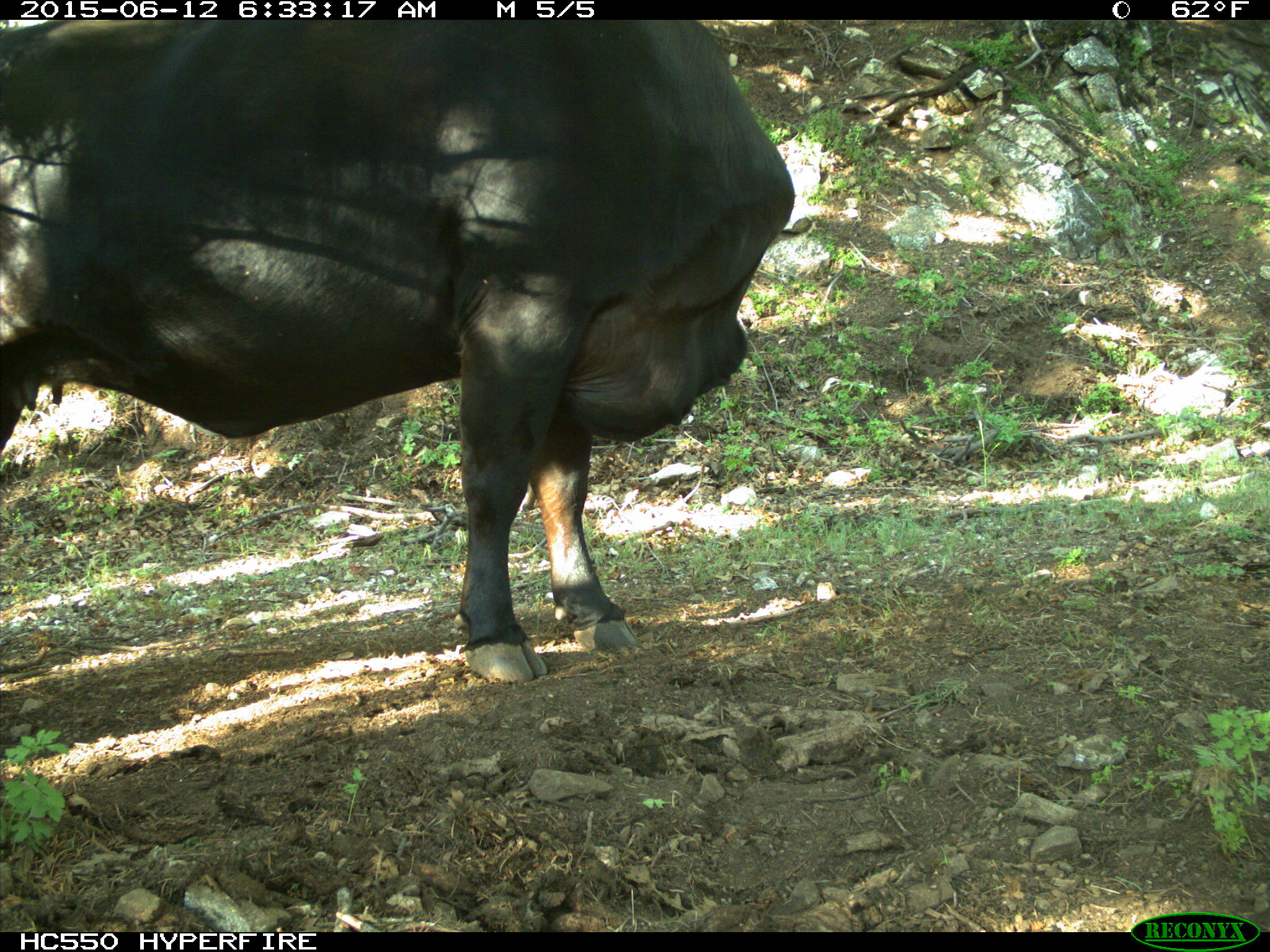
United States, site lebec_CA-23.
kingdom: Animalia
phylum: Chordata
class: Mammalia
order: Artiodactyla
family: Bovidae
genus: Bos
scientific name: Bos taurus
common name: domestic cow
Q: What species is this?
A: Bos taurus (domestic cow).